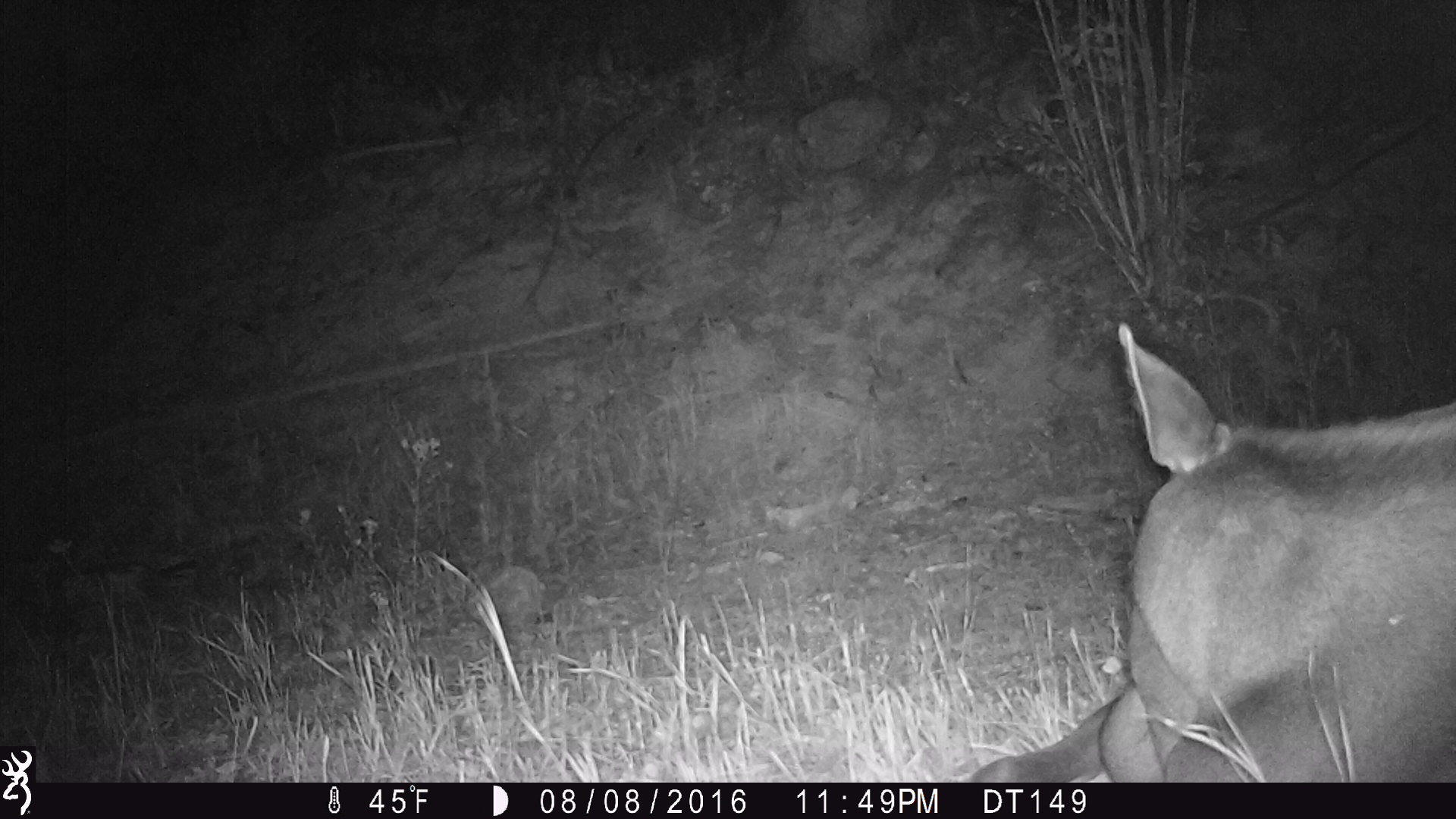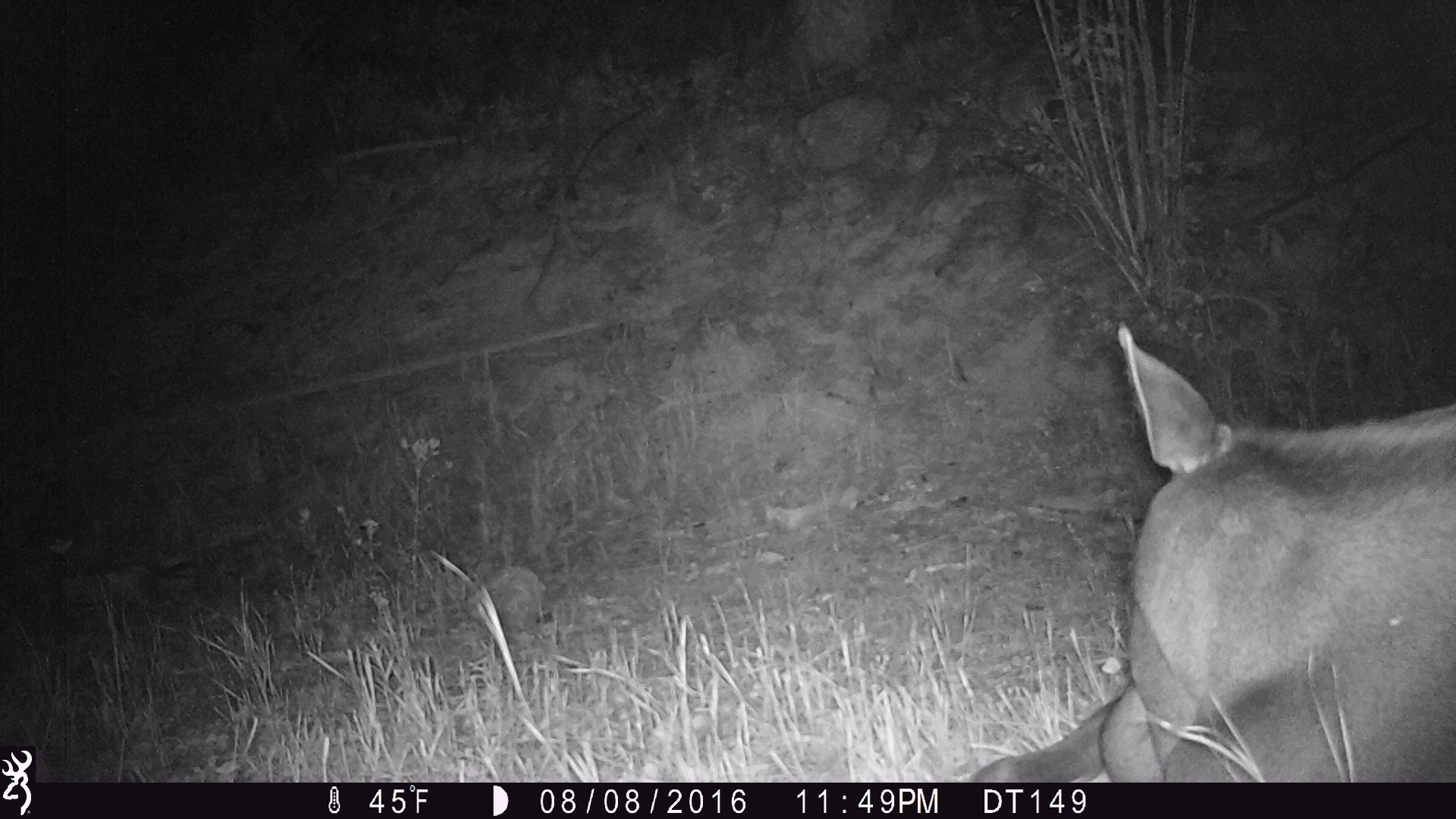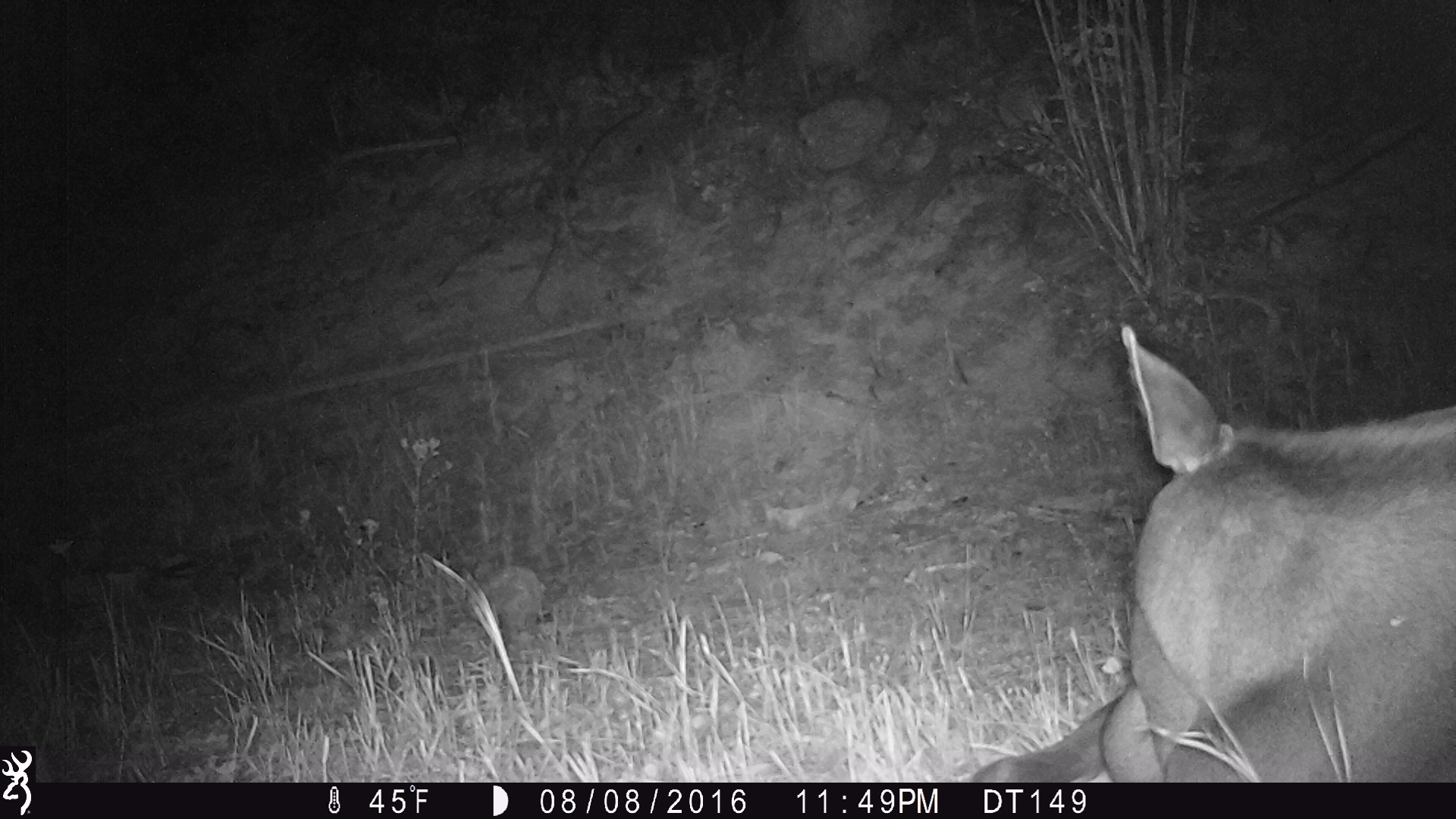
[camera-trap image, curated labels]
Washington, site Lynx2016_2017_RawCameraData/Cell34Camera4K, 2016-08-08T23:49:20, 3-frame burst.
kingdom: Animalia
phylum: Chordata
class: Mammalia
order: Artiodactyla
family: Cervidae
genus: Alces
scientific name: Alces alces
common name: moose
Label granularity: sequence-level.